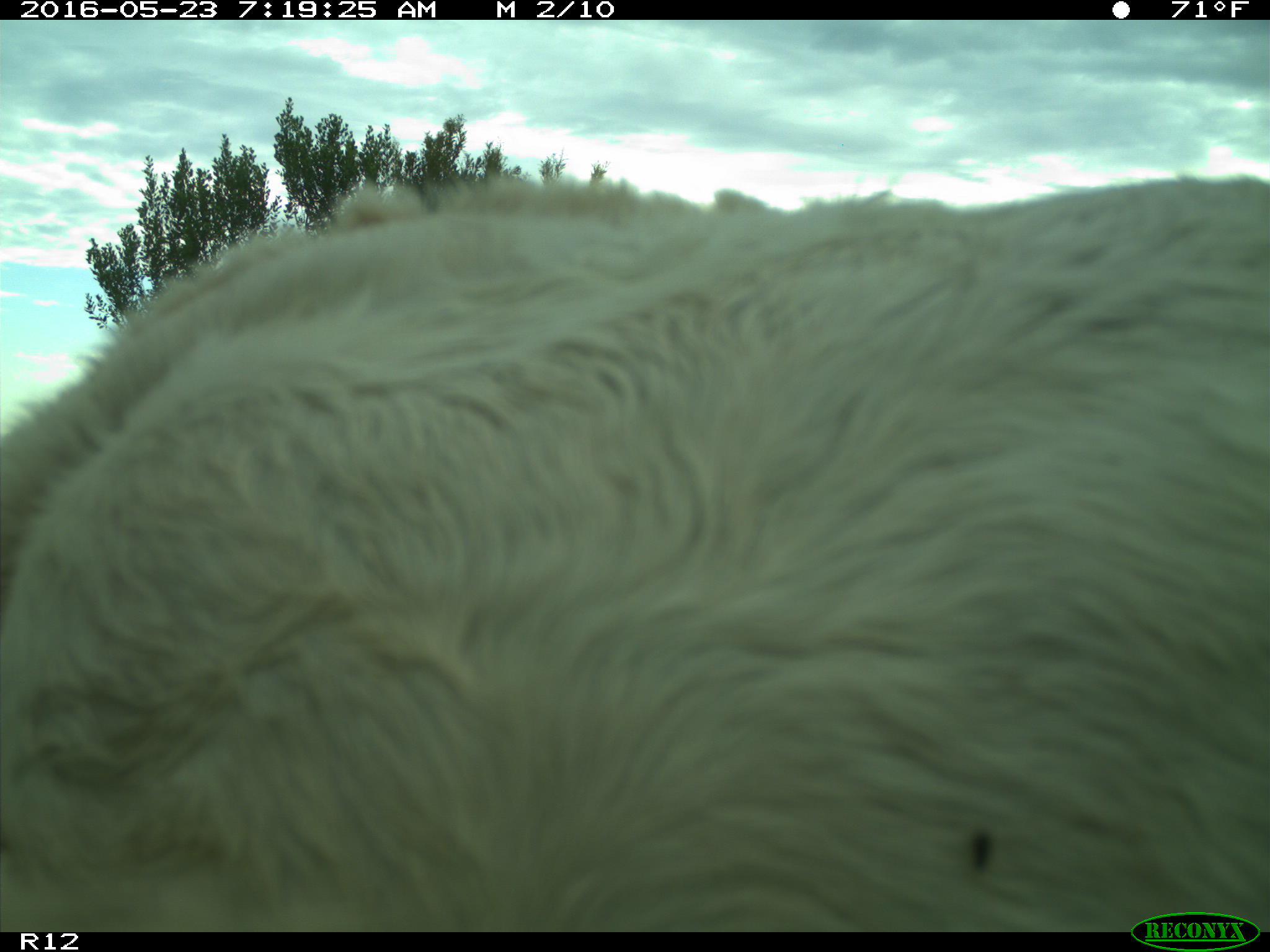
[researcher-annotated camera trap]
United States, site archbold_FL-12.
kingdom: Animalia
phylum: Chordata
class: Mammalia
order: Artiodactyla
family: Bovidae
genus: Bos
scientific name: Bos taurus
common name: domestic cow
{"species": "Bos taurus (domestic cow)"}